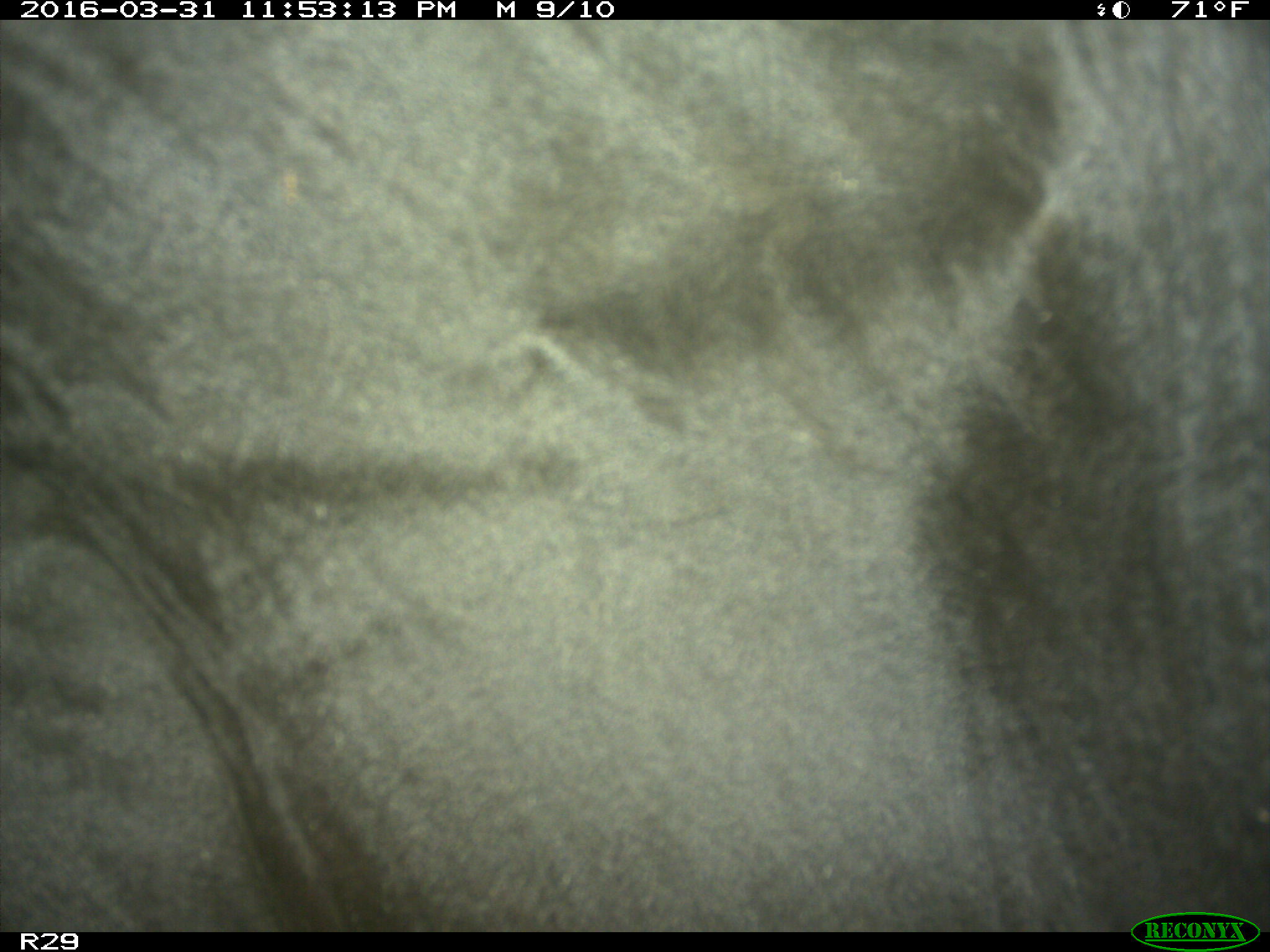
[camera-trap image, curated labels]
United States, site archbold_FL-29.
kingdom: Animalia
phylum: Chordata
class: Mammalia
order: Artiodactyla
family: Bovidae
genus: Bos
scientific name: Bos taurus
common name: domestic cow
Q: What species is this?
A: Bos taurus (domestic cow).